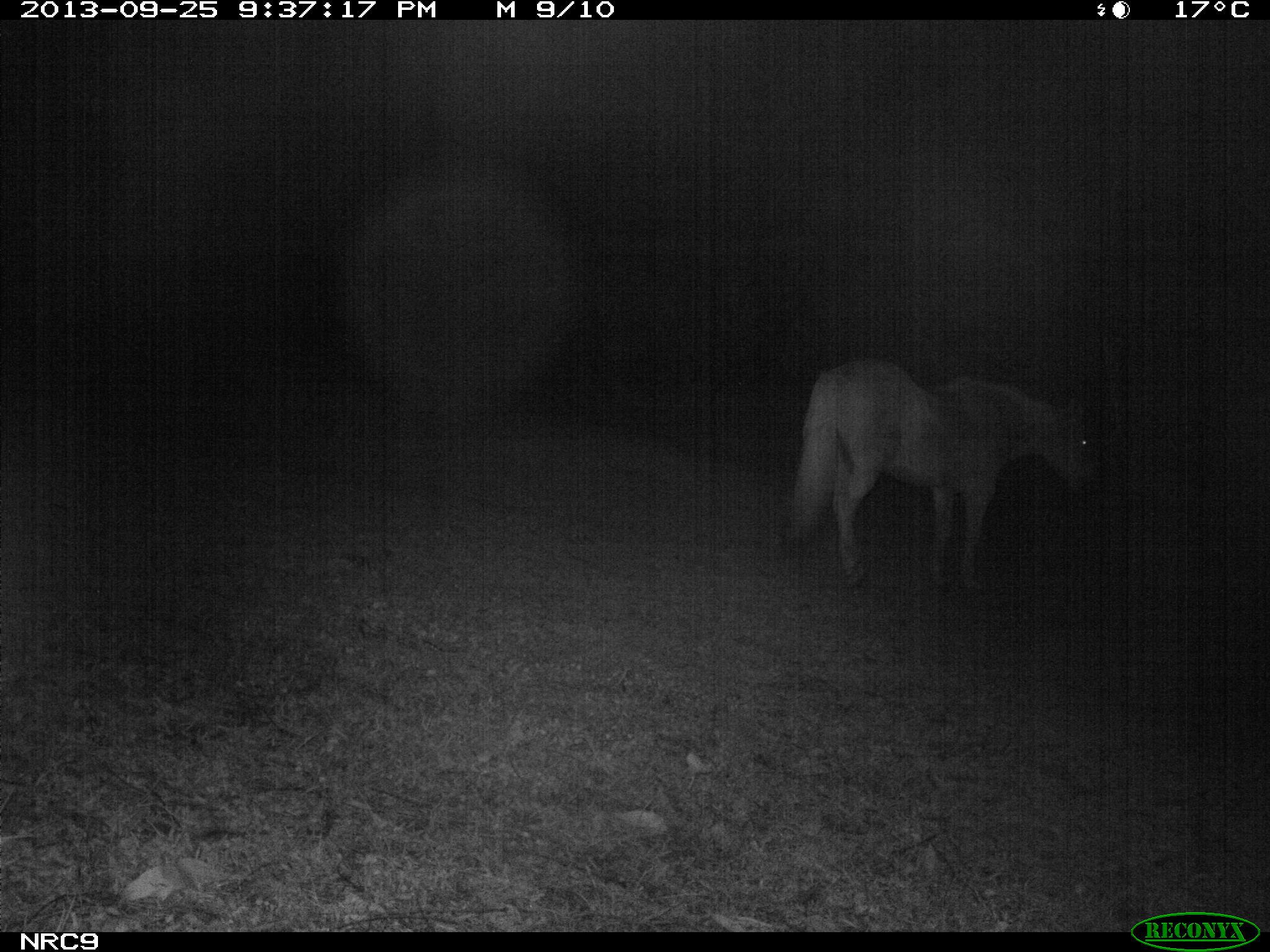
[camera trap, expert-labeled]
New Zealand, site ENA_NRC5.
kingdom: Animalia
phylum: Chordata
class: Mammalia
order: Perissodactyla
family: Equidae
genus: Equus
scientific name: Equus caballus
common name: horse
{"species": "horse (Equus caballus)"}